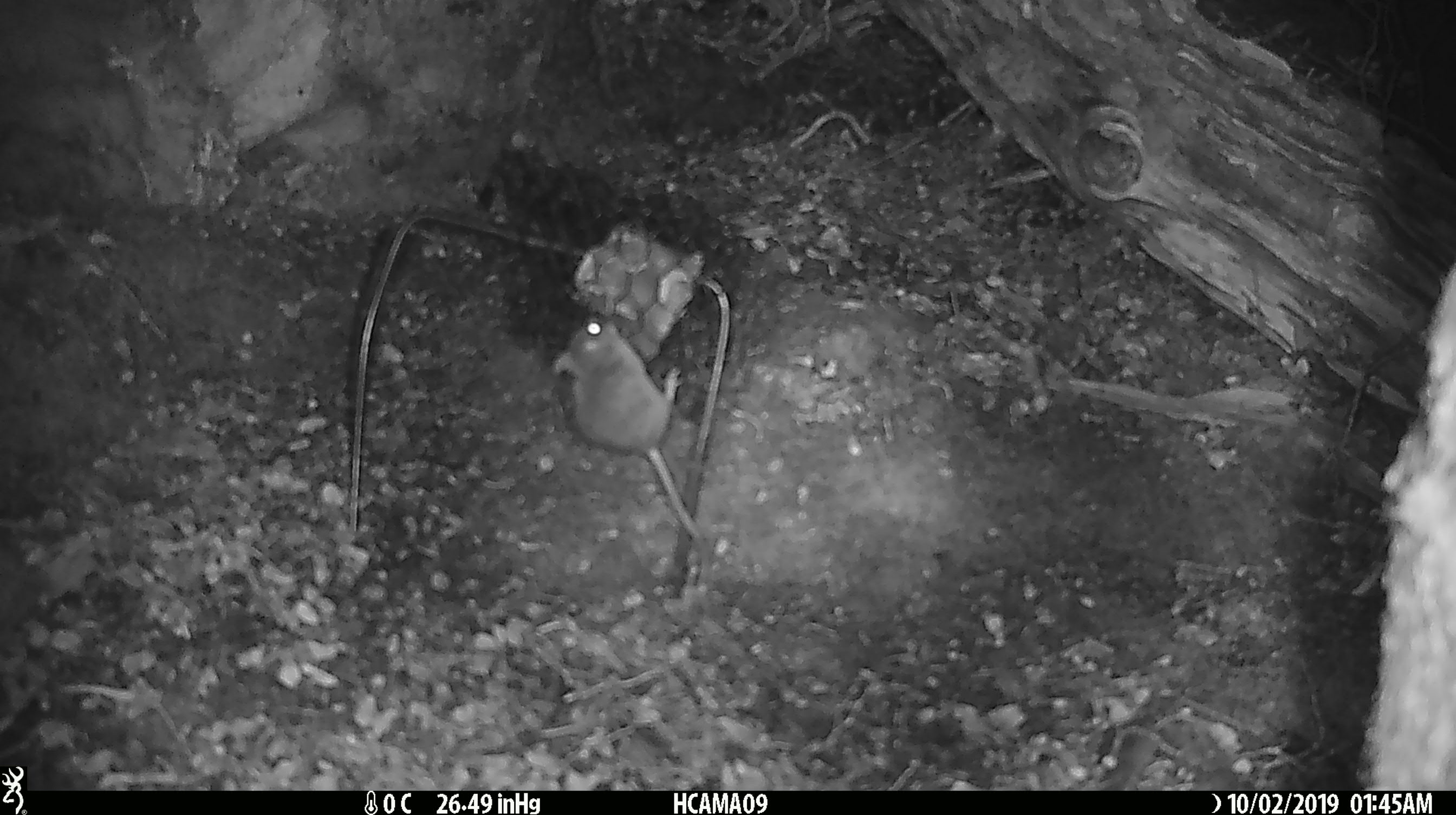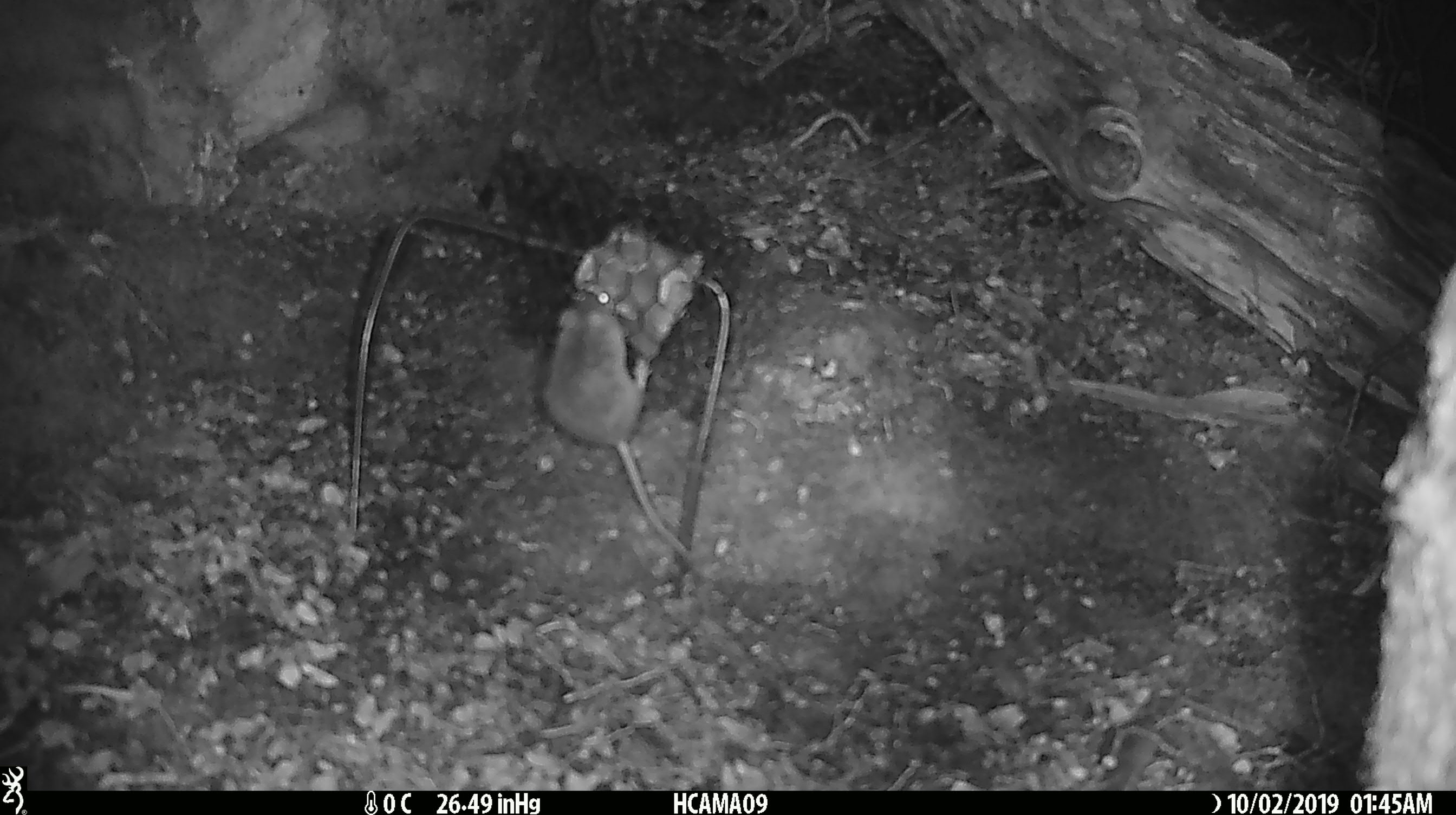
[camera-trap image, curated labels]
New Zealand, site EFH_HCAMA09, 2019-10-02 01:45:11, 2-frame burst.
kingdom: Animalia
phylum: Chordata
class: Mammalia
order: Rodentia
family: Muridae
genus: Mus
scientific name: Mus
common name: mouse